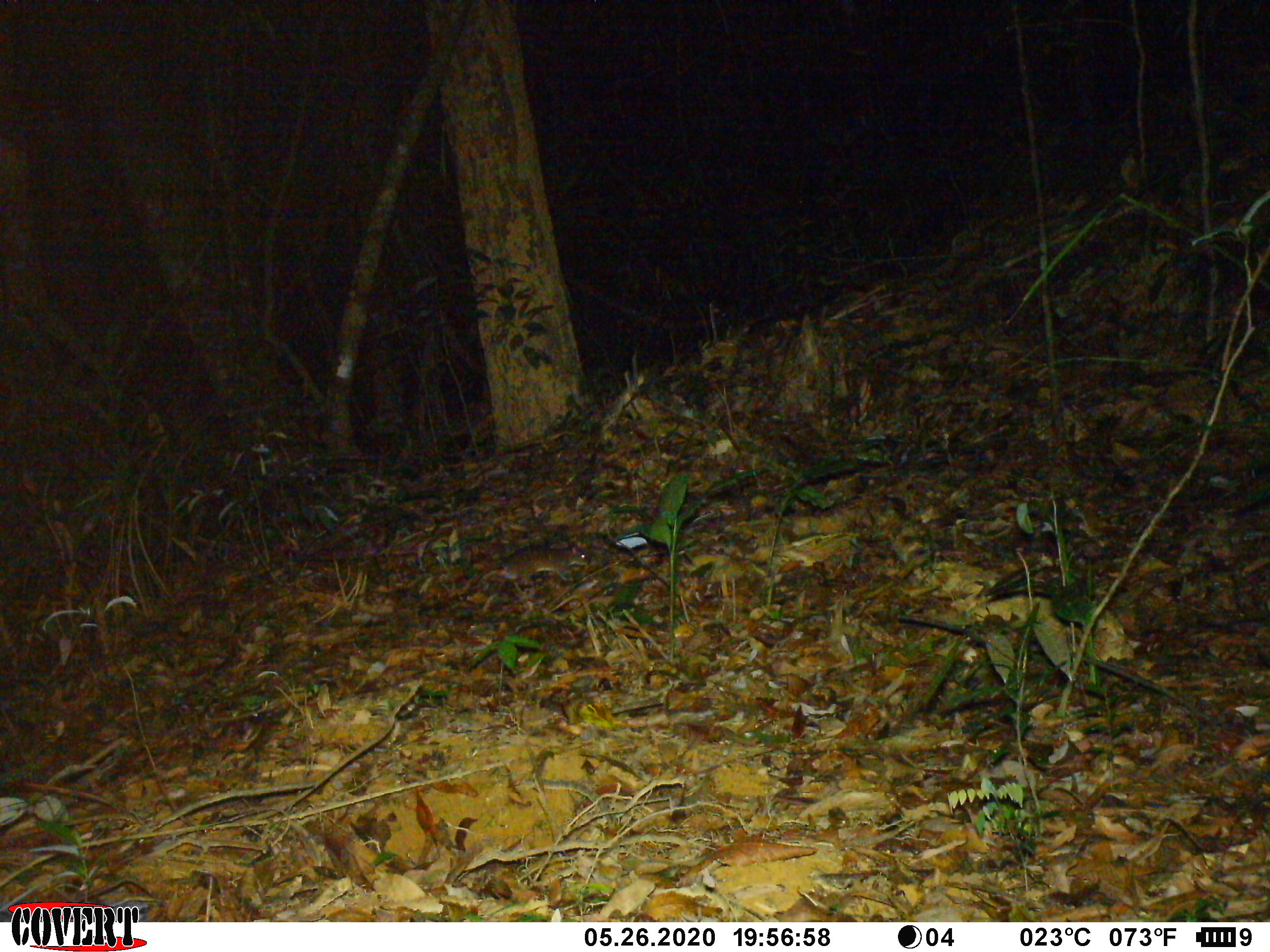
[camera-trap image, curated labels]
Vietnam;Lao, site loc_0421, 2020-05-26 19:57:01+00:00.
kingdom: Animalia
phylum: Chordata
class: Mammalia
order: Rodentia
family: Muridae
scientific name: Muridae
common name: old-world mice and rats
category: unidentified murid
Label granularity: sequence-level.